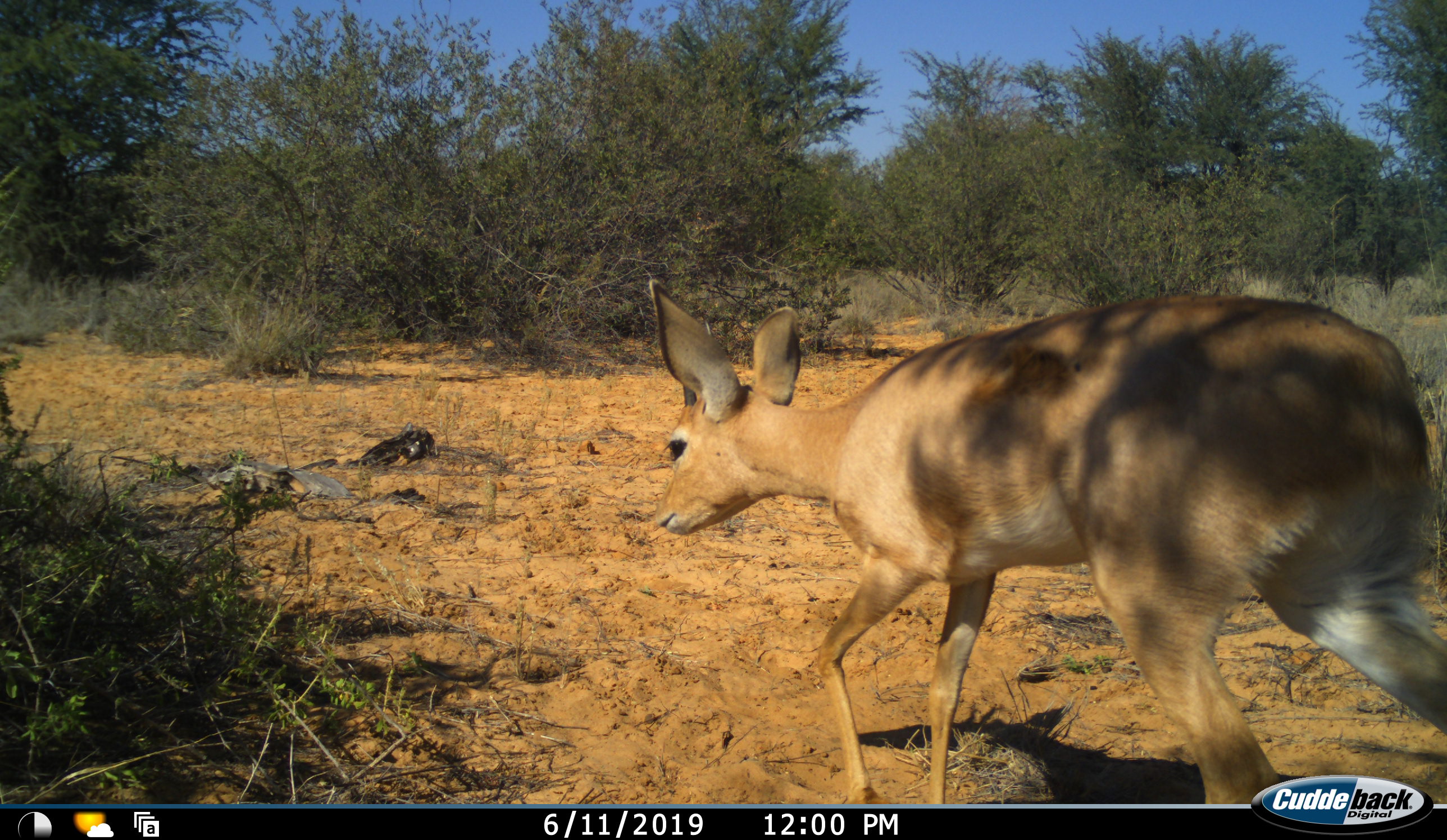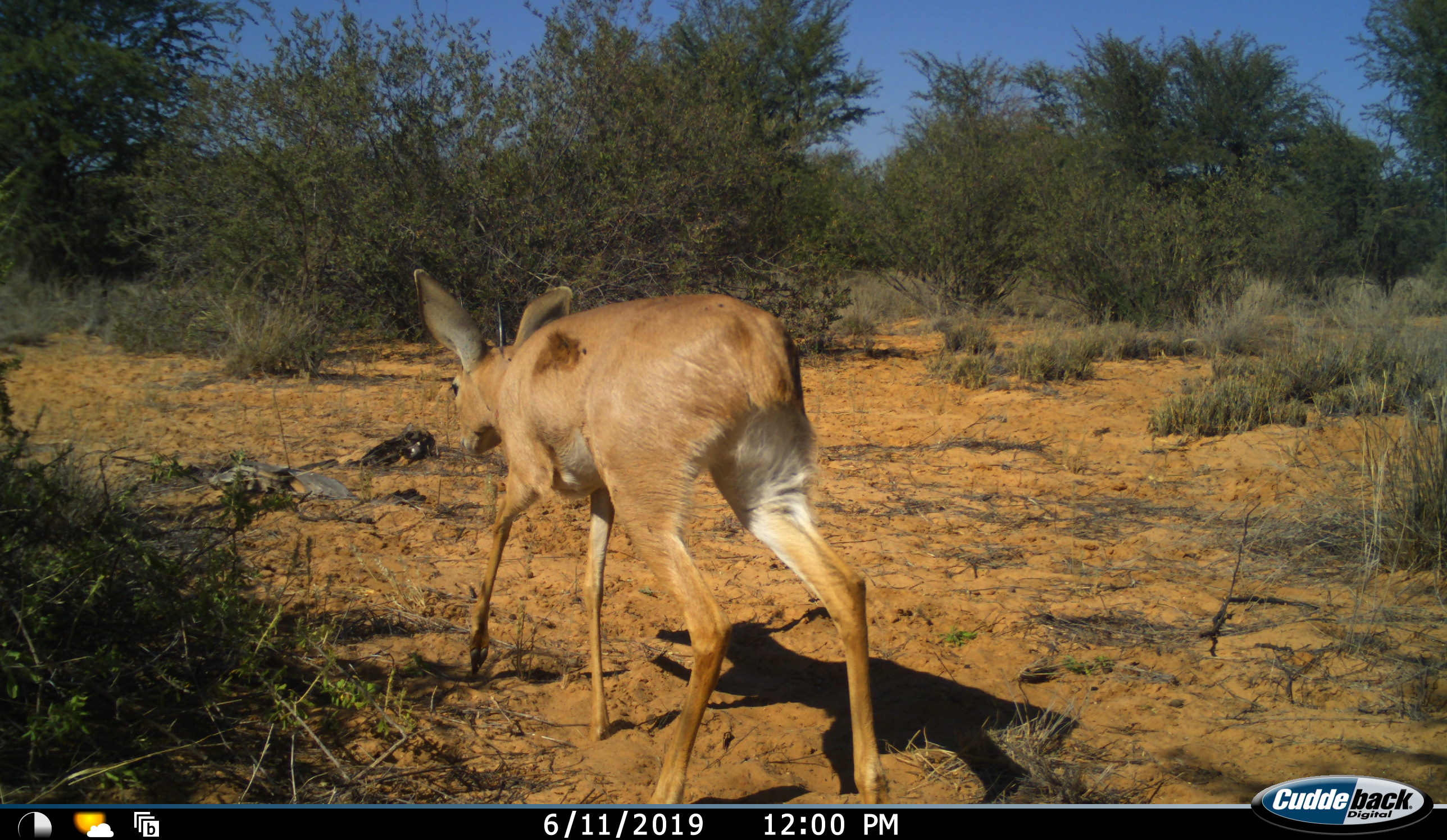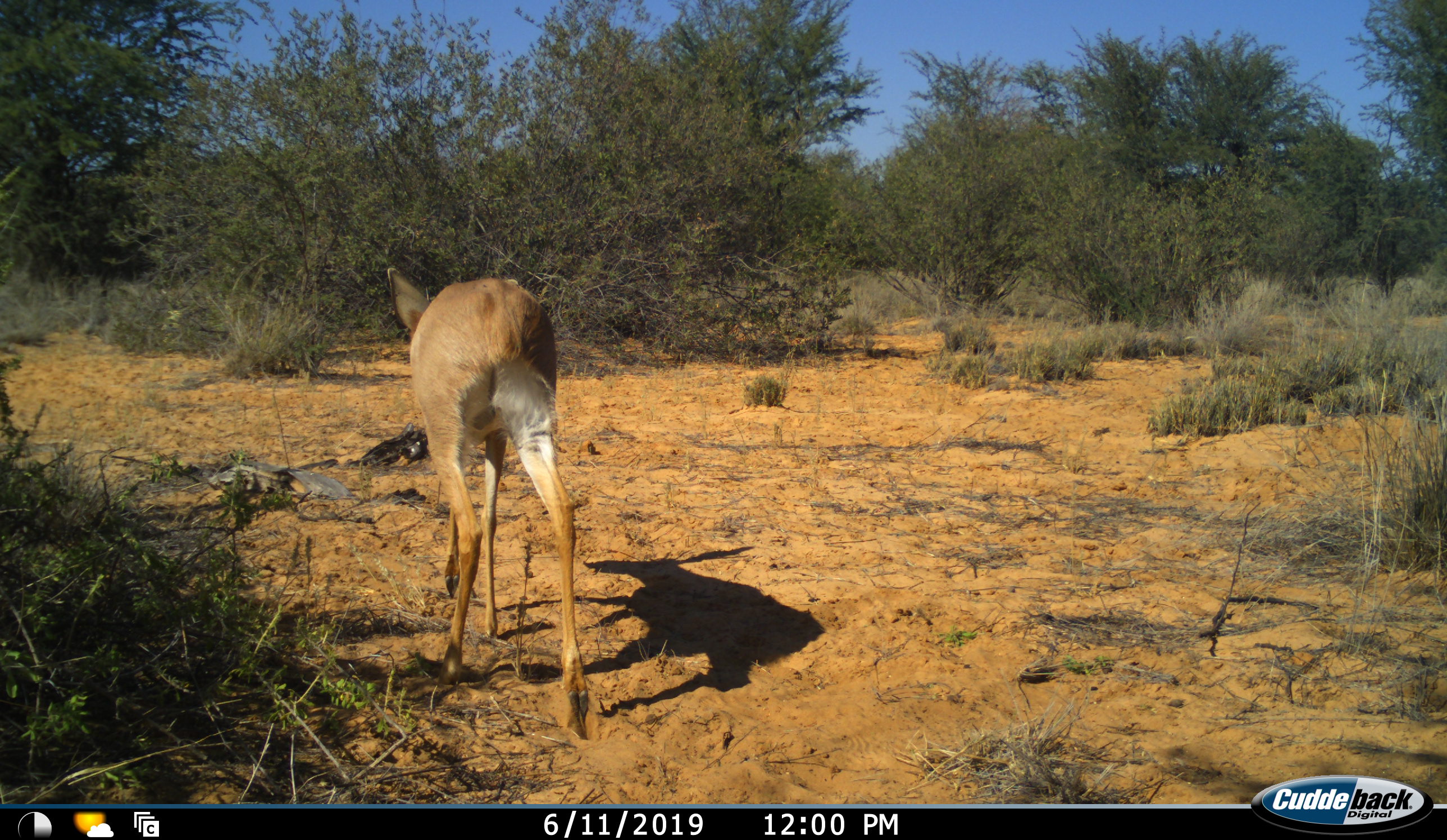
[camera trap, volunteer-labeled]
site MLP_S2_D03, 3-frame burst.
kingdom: Animalia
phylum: Chordata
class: Mammalia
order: Artiodactyla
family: Bovidae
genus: Raphicerus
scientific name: Raphicerus campestris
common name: steenbok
Steenbok (Raphicerus campestris), count 1. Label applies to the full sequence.